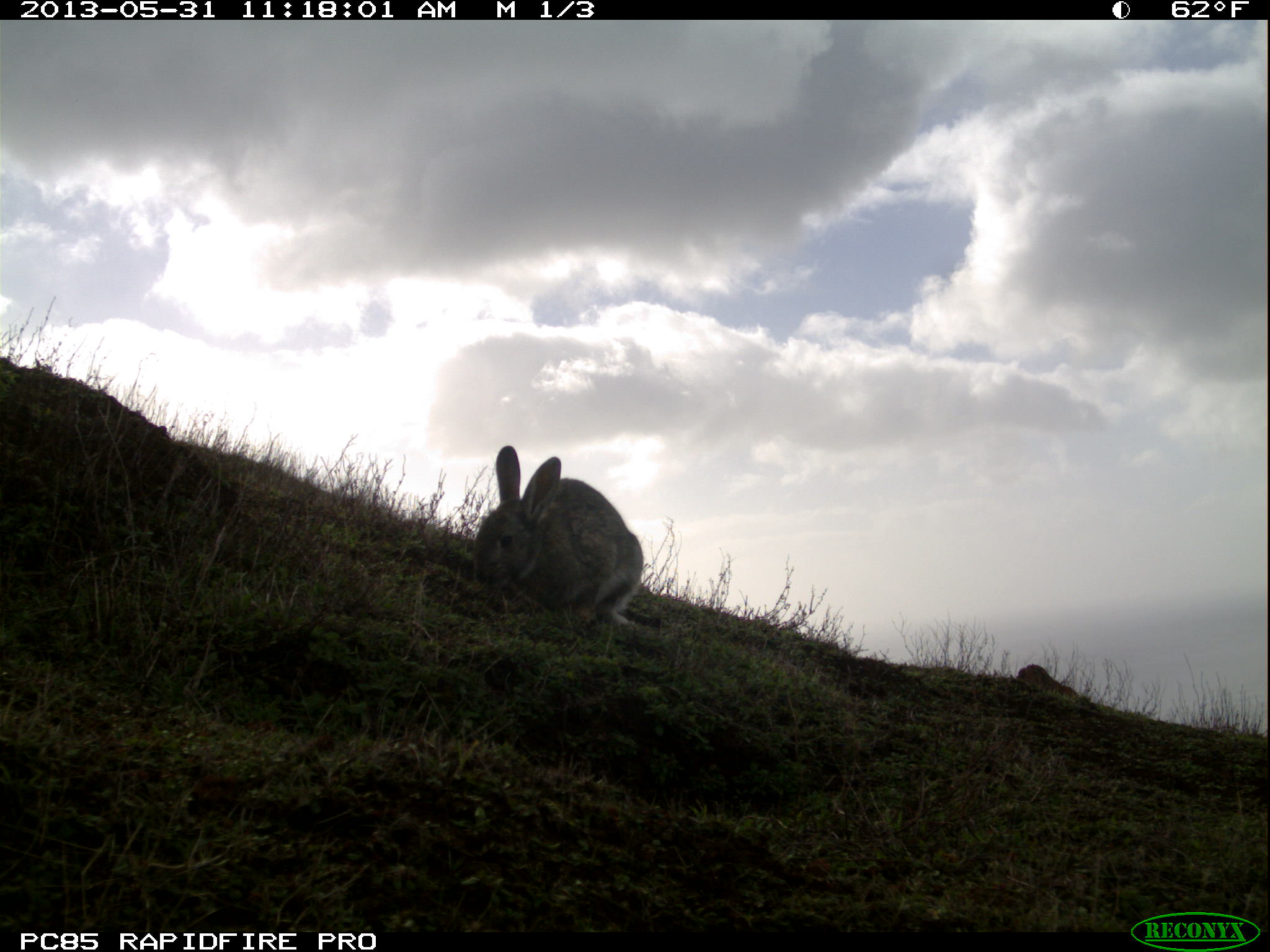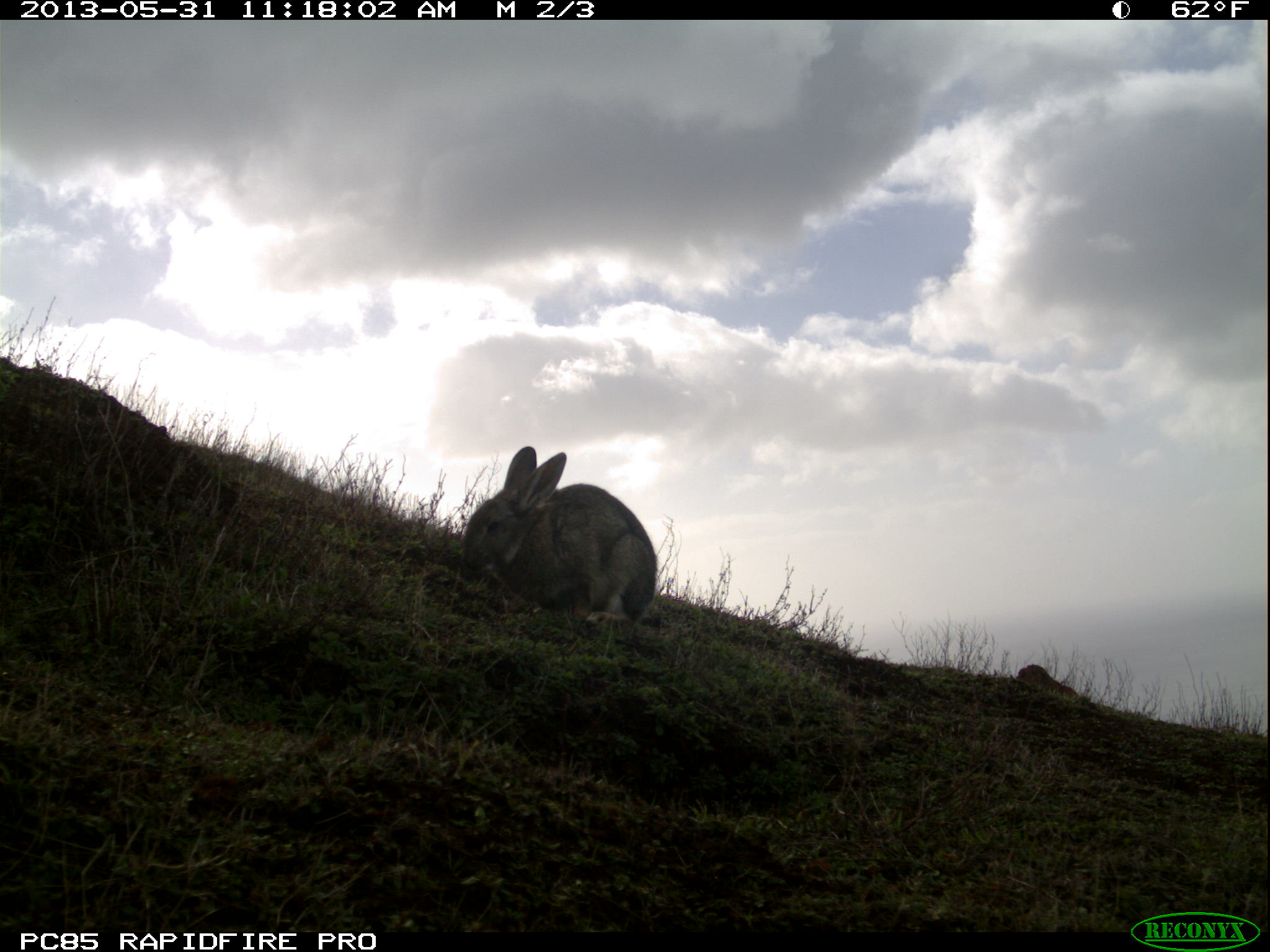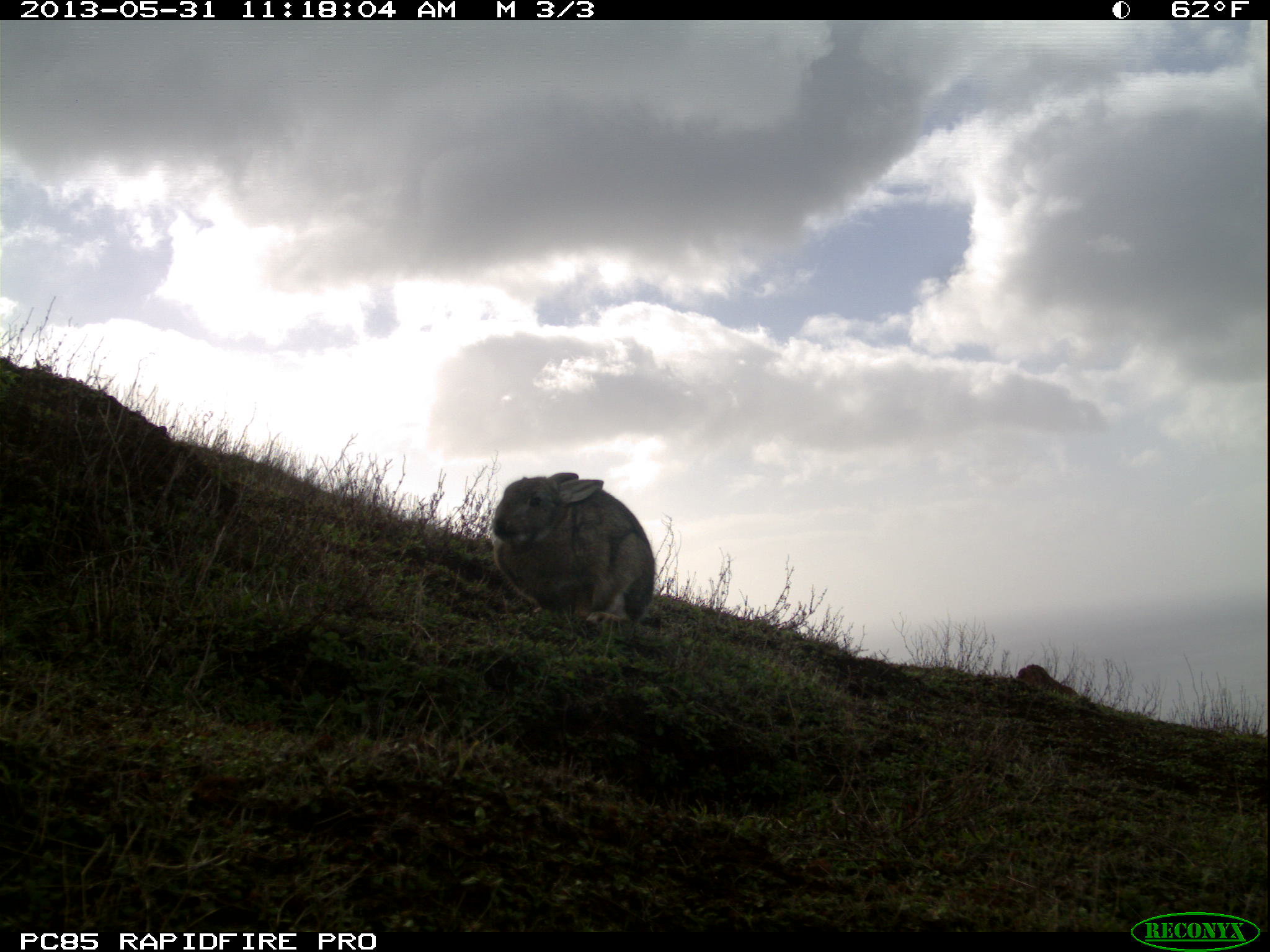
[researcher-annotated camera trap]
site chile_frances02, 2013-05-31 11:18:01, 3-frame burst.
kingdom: Animalia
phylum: Chordata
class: Mammalia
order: Lagomorpha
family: Leporidae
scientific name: Leporidae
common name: rabbits and hares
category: rabbit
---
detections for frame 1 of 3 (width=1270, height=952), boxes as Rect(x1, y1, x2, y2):
rabbit: Rect(468, 446, 649, 637)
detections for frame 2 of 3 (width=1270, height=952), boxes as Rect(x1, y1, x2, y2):
rabbit: Rect(455, 444, 658, 630)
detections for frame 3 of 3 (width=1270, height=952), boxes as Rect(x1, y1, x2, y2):
rabbit: Rect(485, 471, 660, 637)